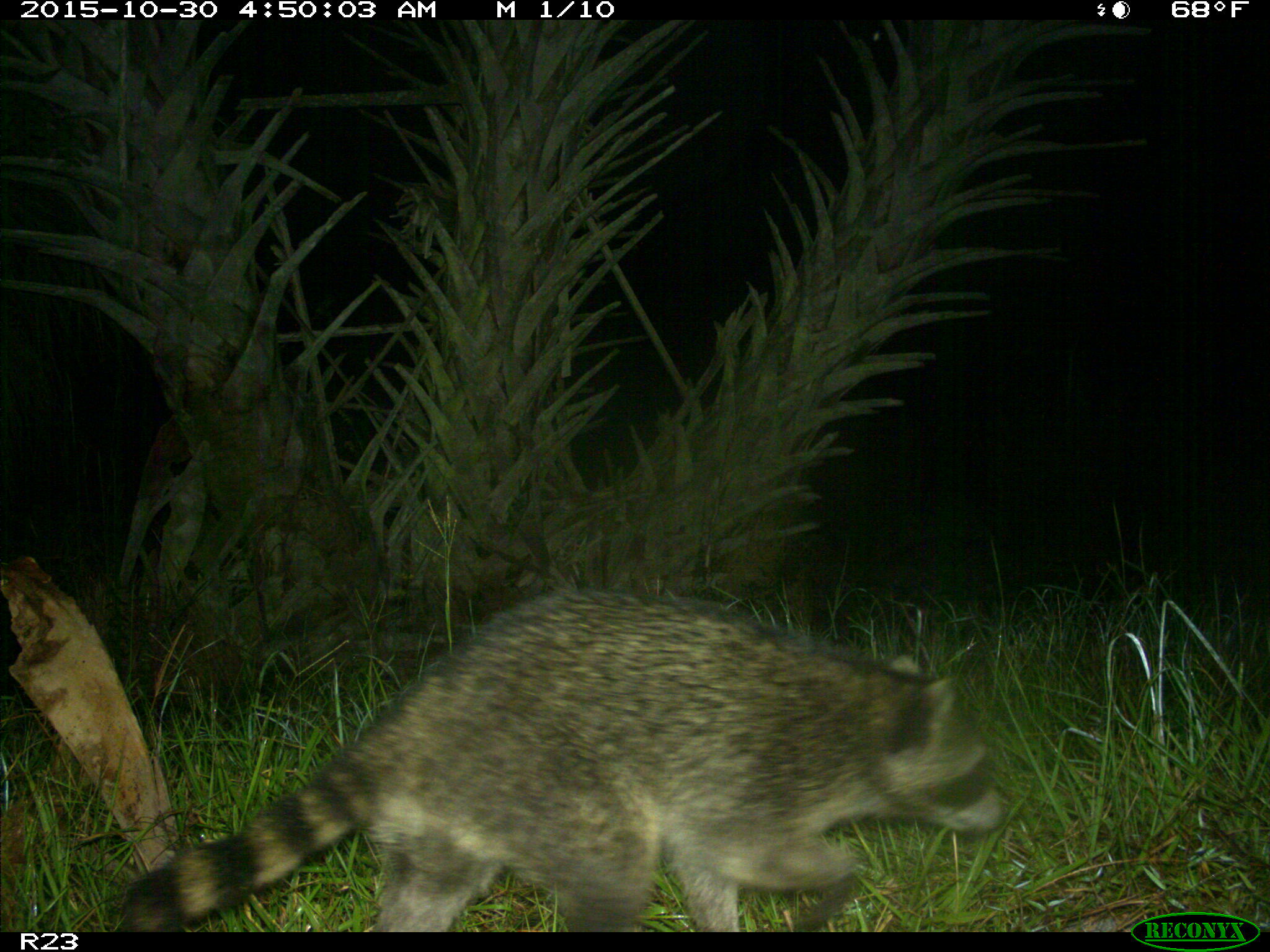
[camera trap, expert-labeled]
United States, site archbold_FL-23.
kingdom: Animalia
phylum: Chordata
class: Mammalia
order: Carnivora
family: Procyonidae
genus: Procyon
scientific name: Procyon lotor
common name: common raccoon